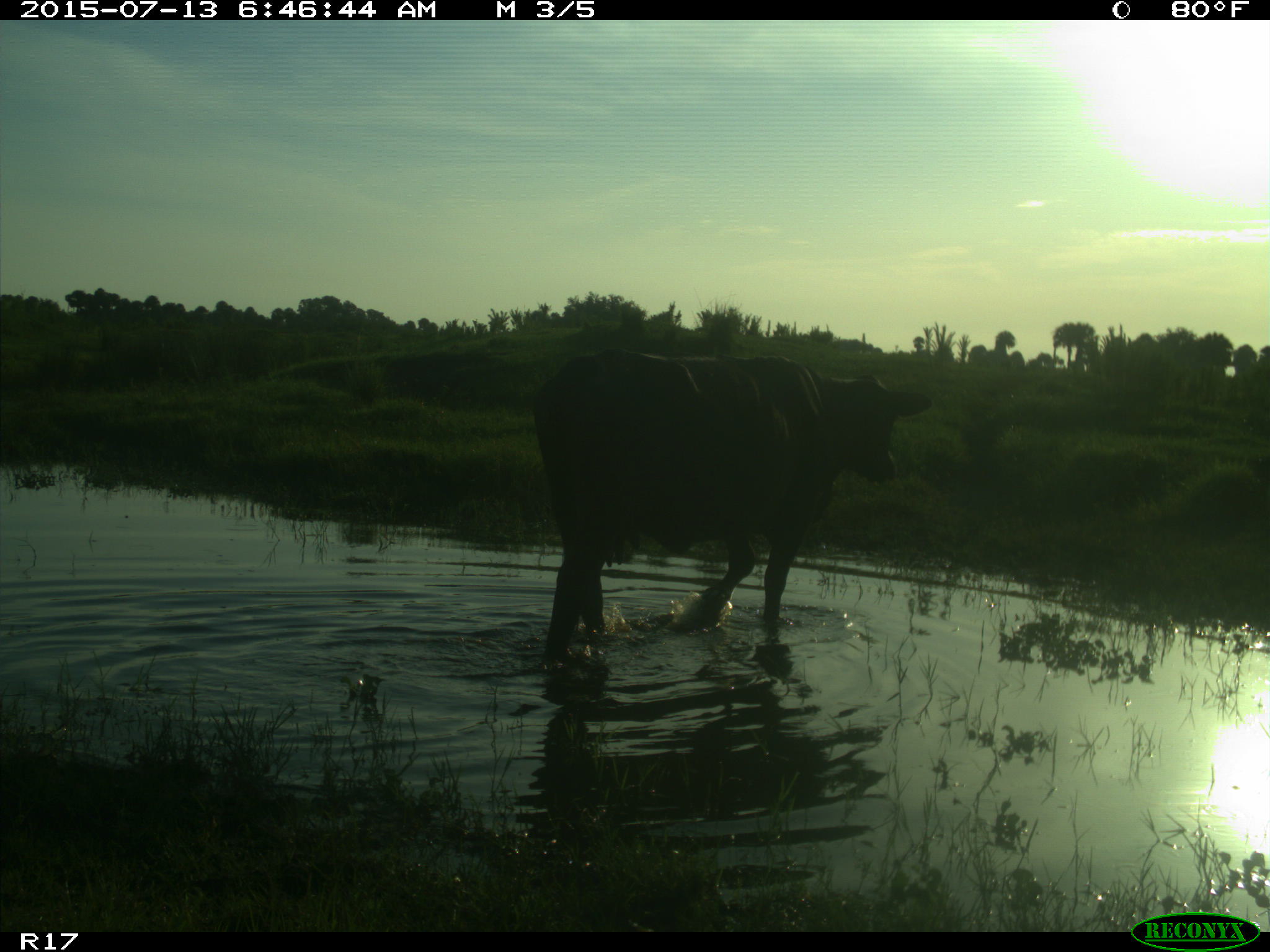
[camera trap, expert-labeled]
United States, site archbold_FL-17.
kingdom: Animalia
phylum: Chordata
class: Mammalia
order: Artiodactyla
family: Bovidae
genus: Bos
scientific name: Bos taurus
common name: domestic cow